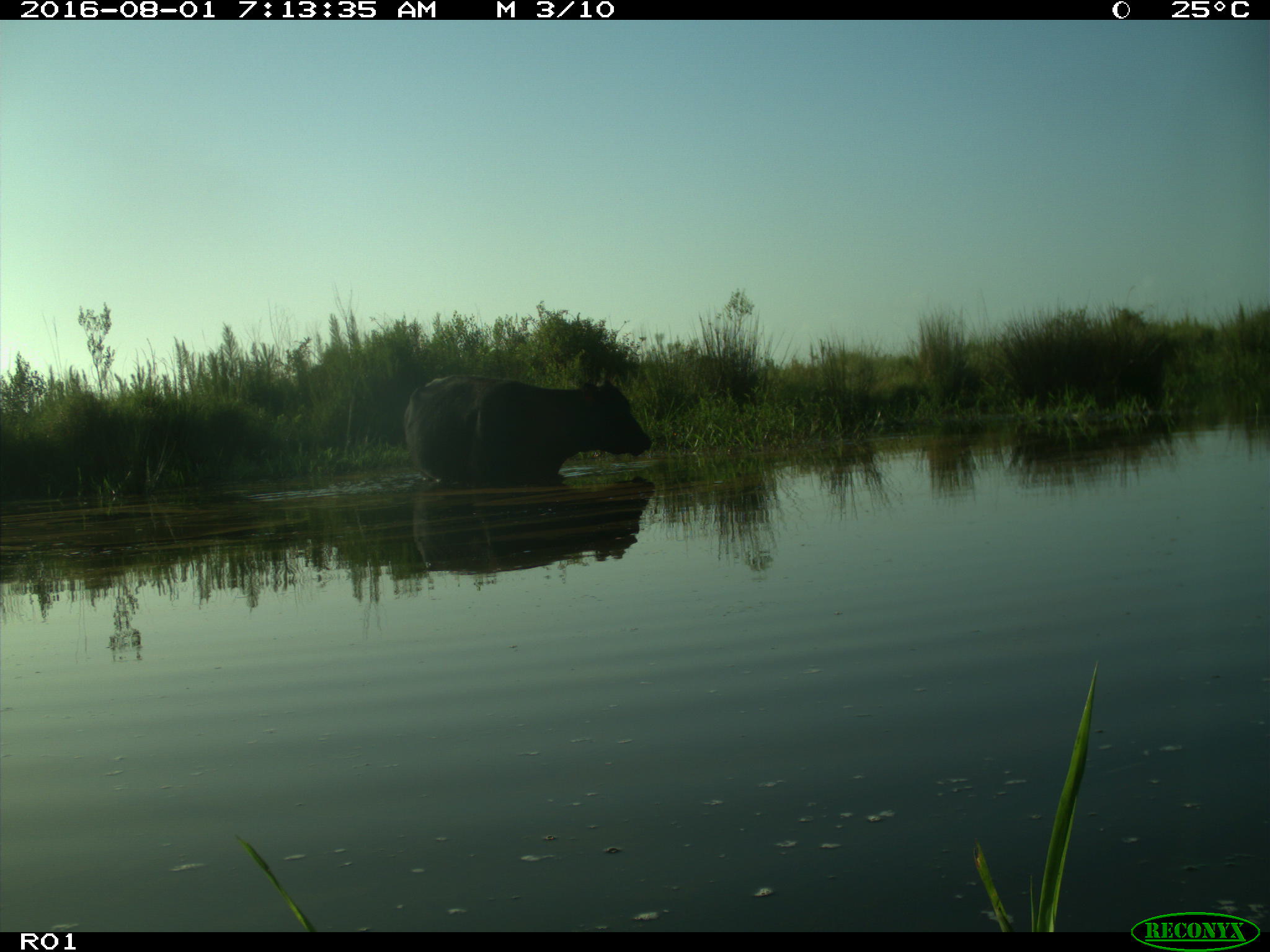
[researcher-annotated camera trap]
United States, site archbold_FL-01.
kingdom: Animalia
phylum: Chordata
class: Mammalia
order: Artiodactyla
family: Bovidae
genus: Bos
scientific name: Bos taurus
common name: domestic cow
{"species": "Bos taurus (domestic cow)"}